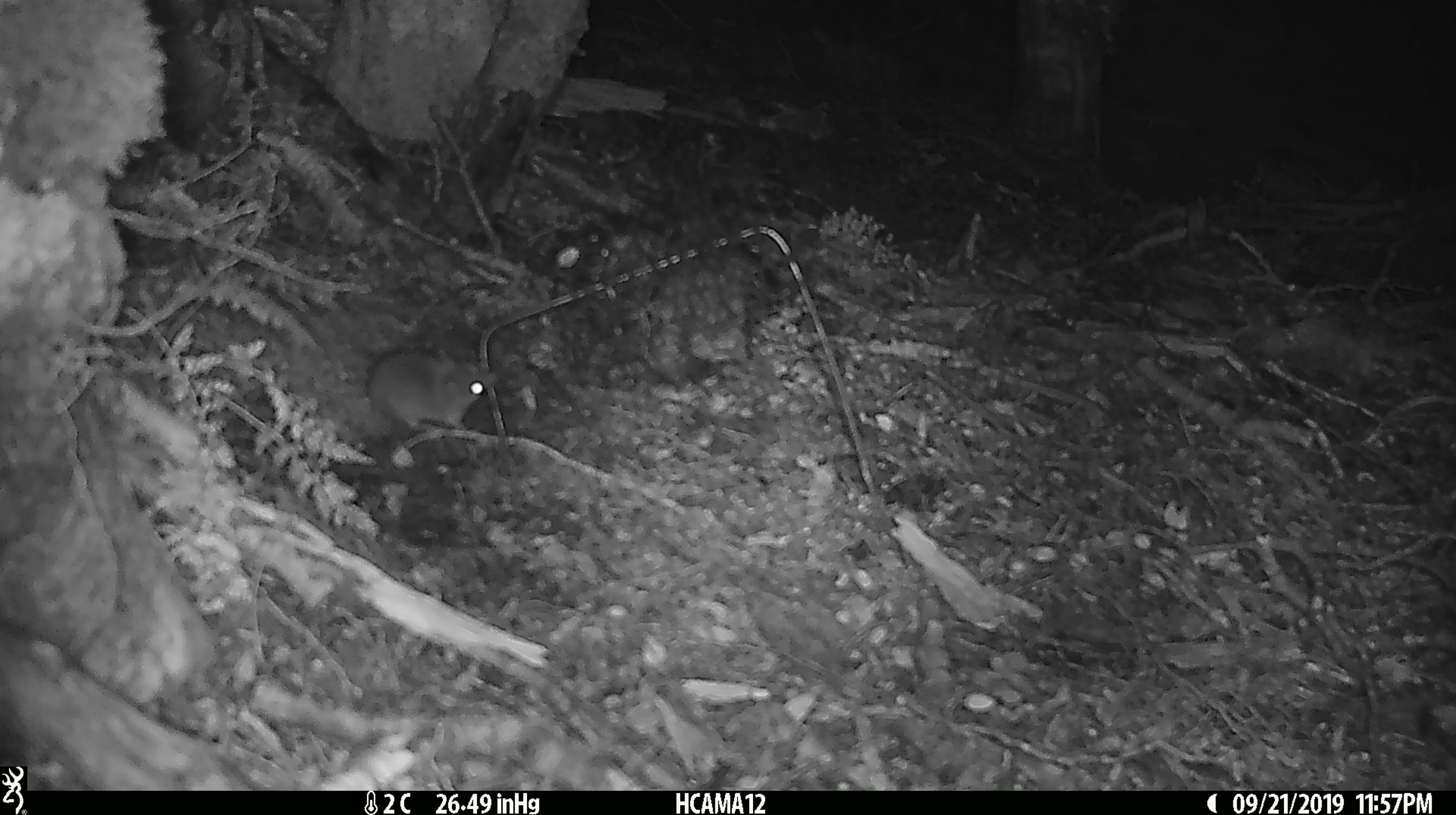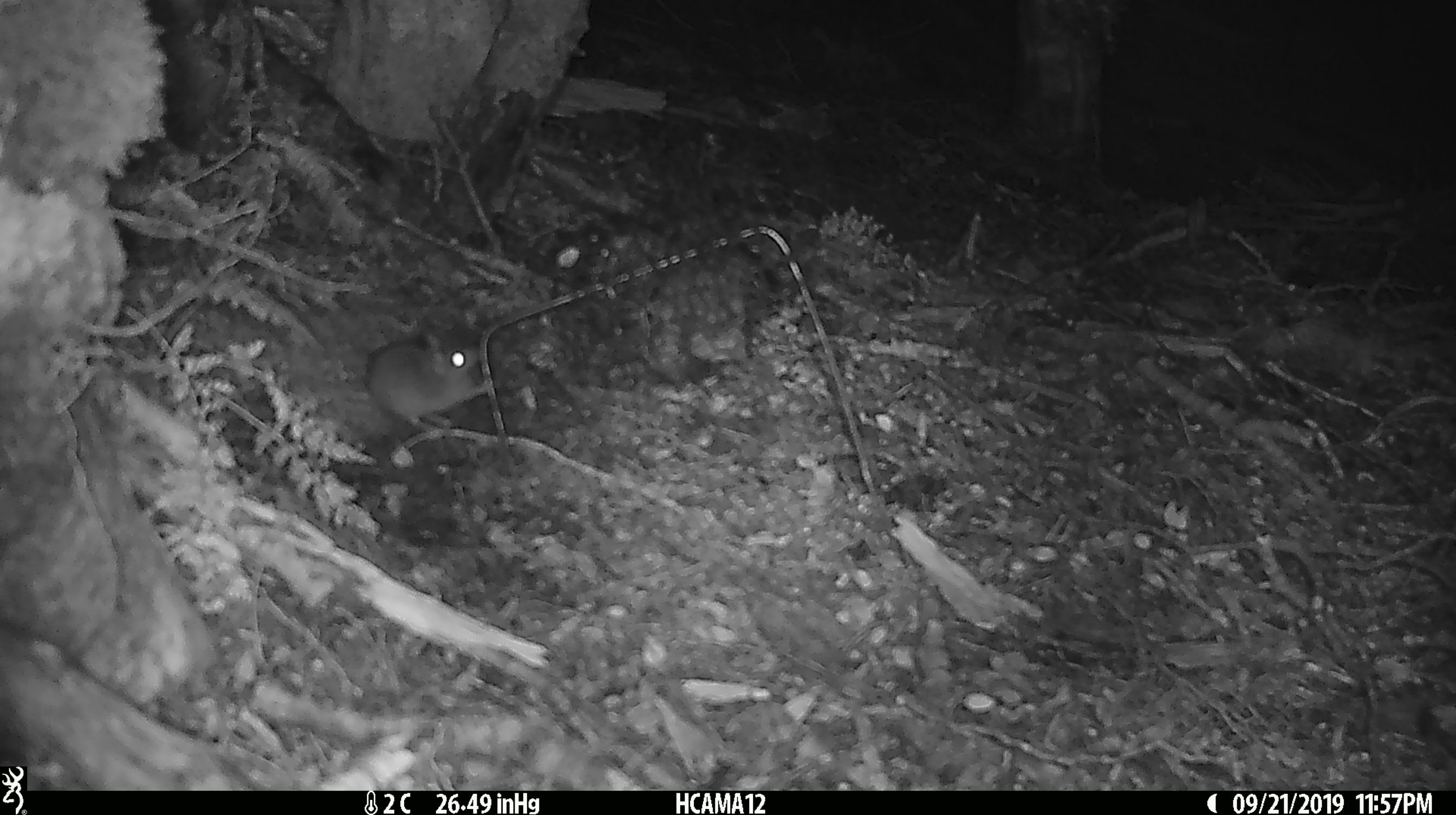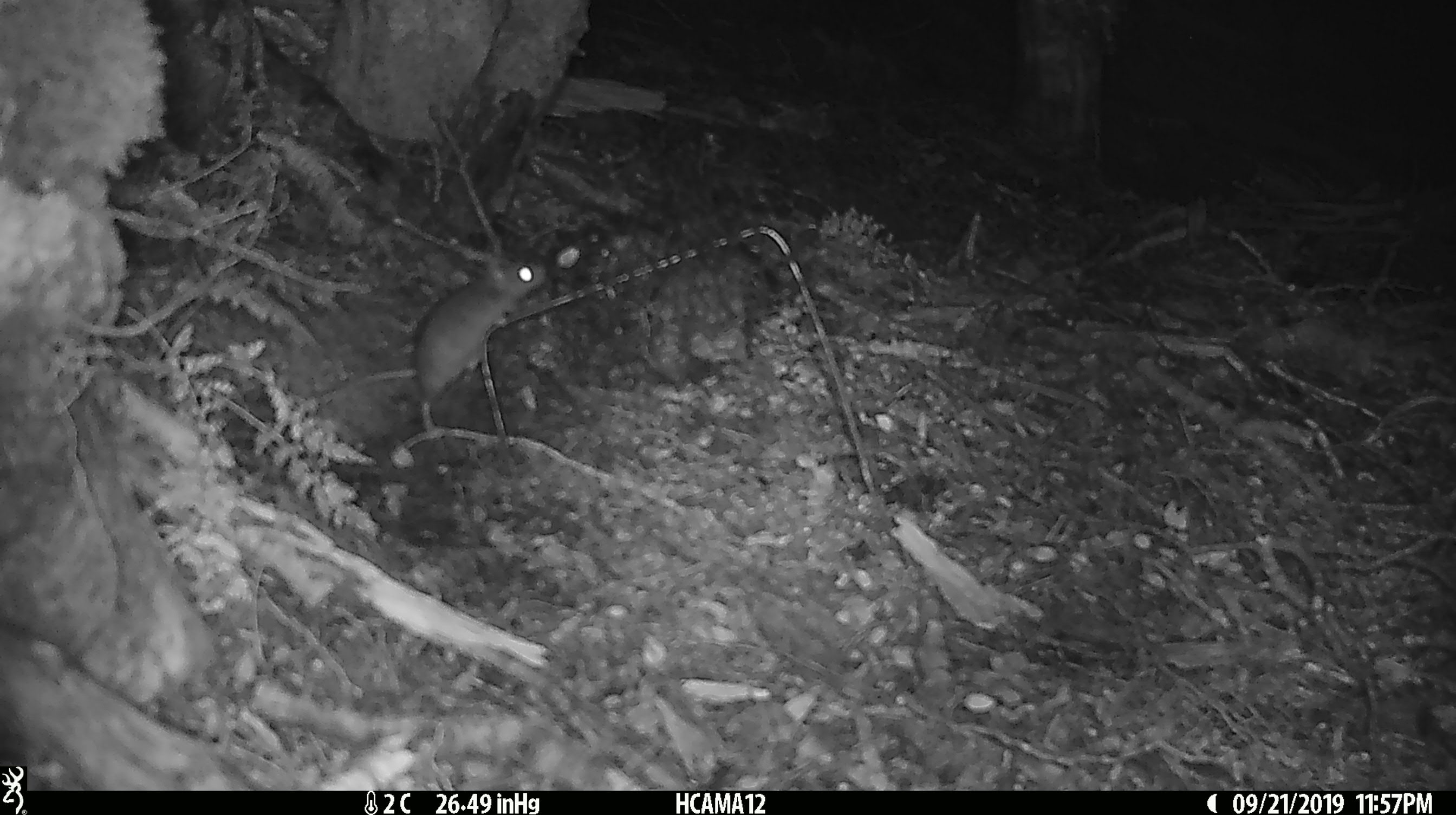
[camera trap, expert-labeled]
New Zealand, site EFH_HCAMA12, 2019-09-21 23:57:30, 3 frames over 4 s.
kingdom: Animalia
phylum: Chordata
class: Mammalia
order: Rodentia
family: Muridae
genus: Mus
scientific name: Mus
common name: mouse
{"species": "mouse (Mus)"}